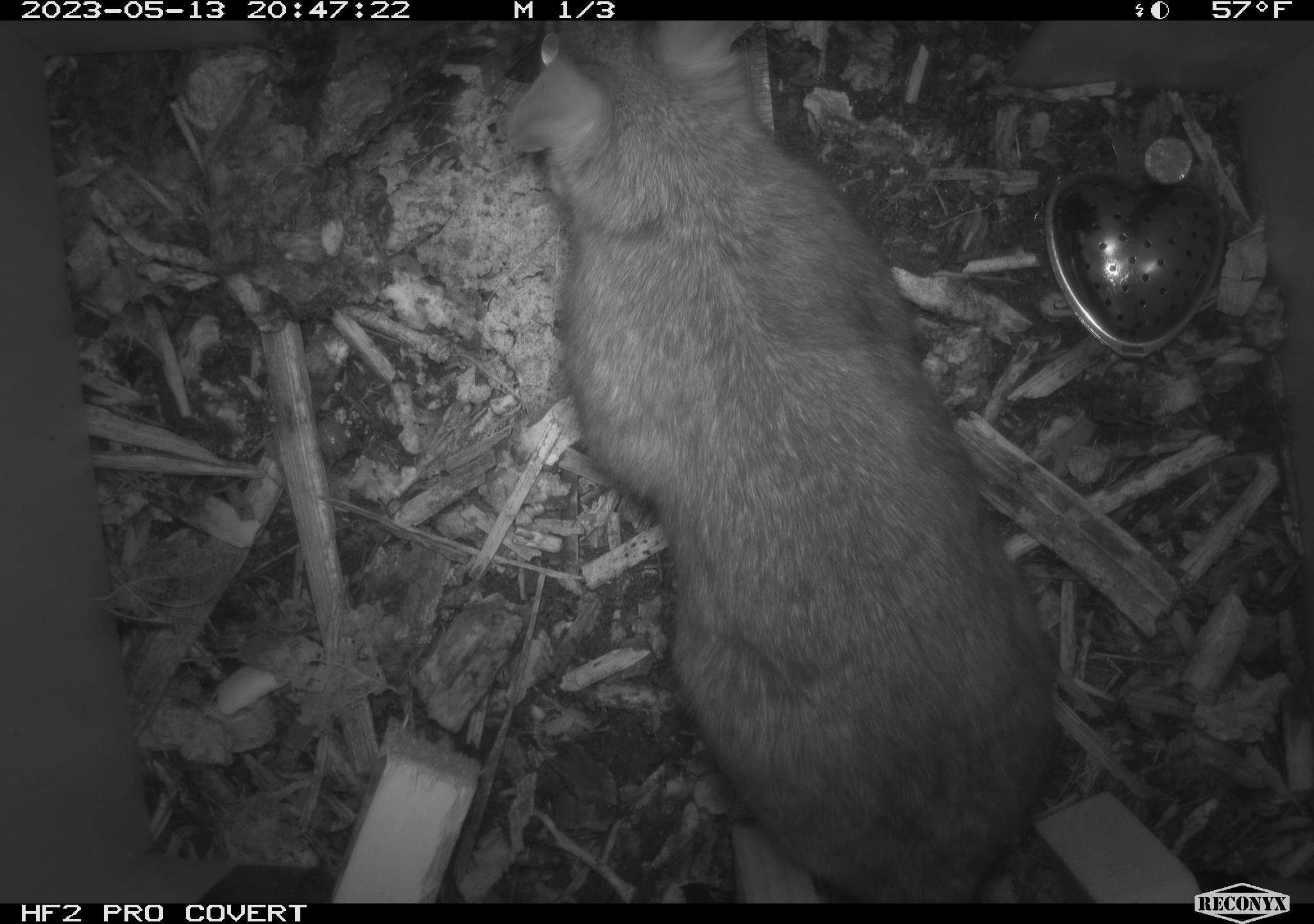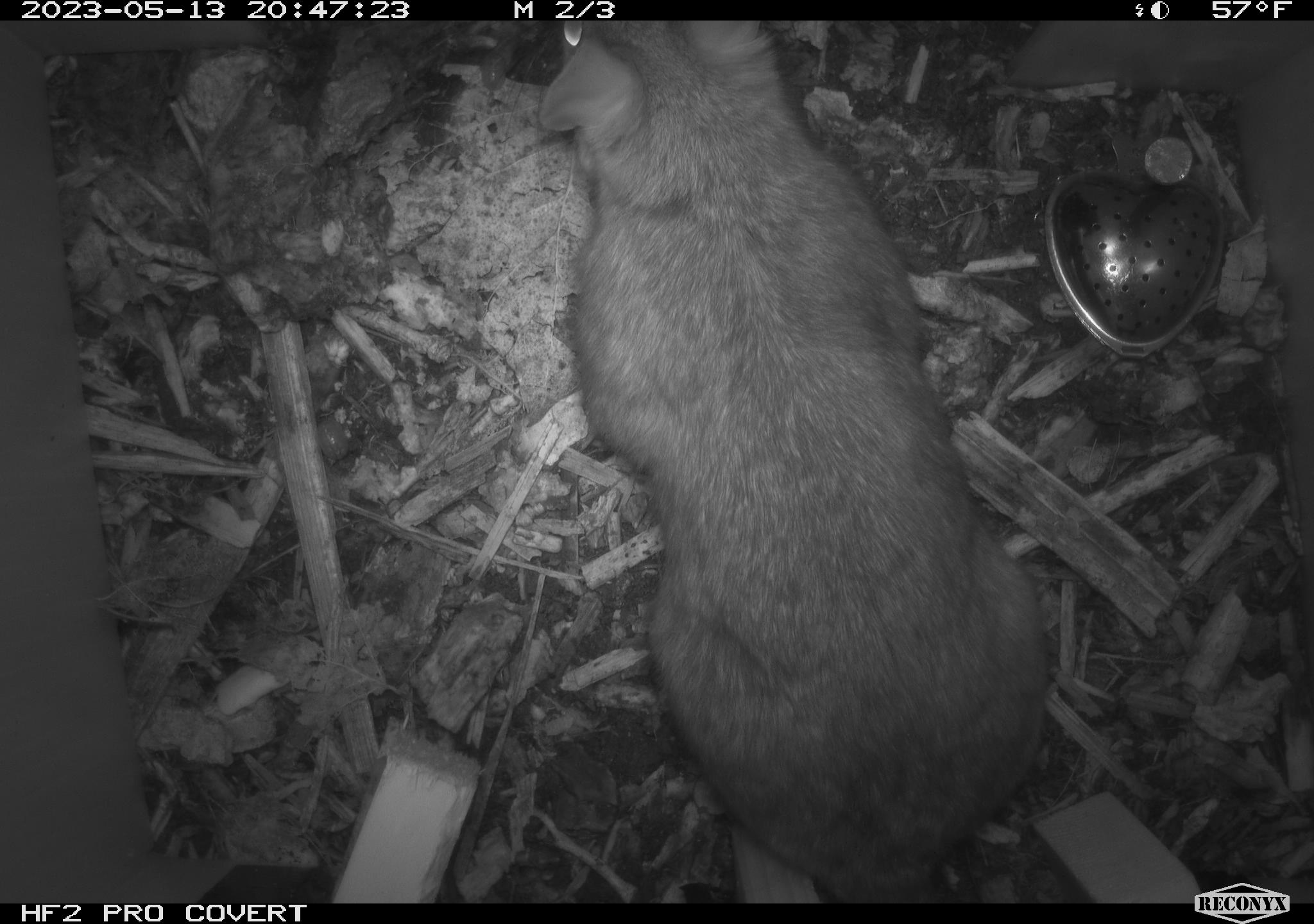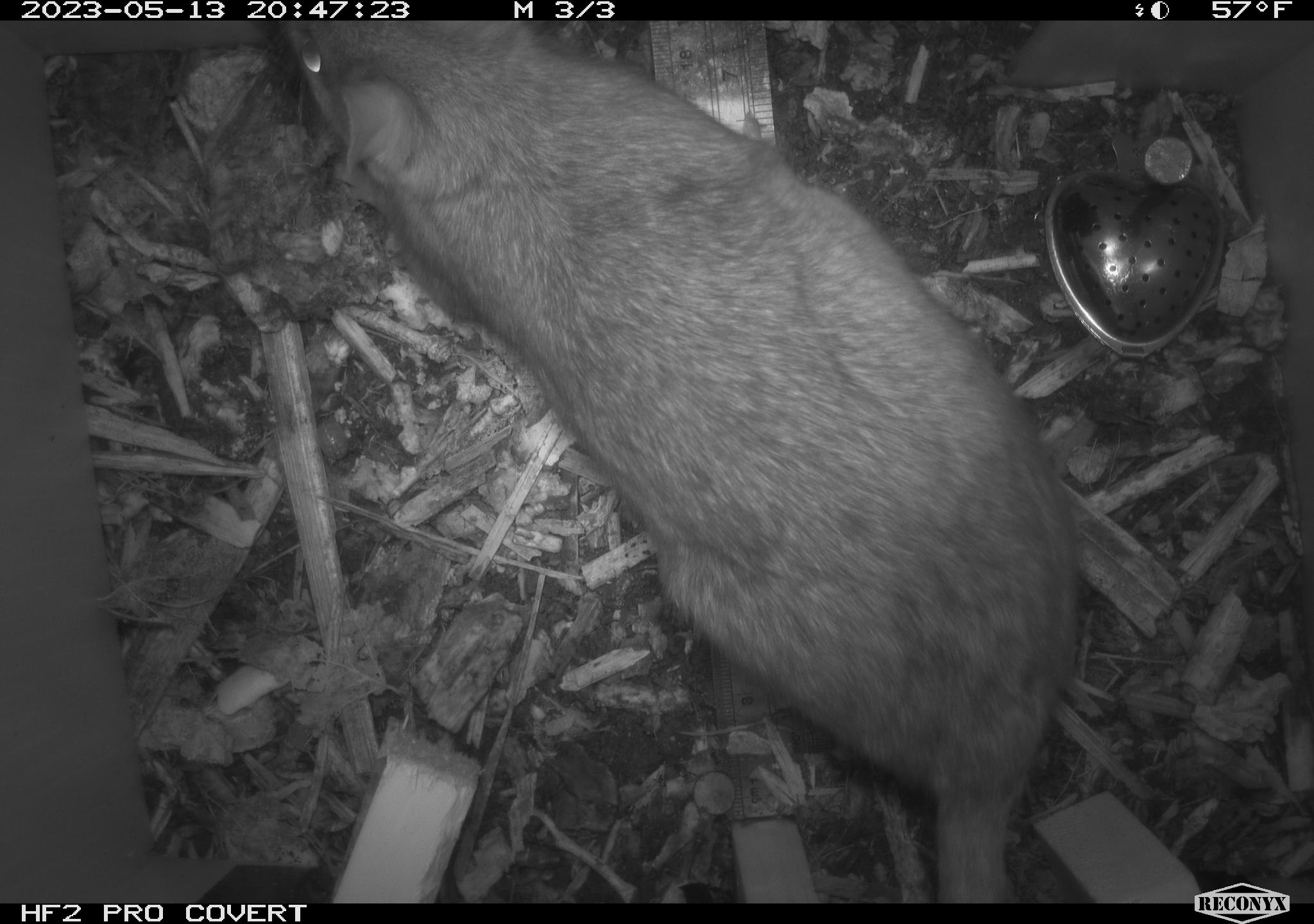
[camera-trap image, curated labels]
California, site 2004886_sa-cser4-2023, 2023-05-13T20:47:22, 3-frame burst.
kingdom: Animalia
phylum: Chordata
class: Mammalia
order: Rodentia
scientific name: Rodentia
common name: mouse species